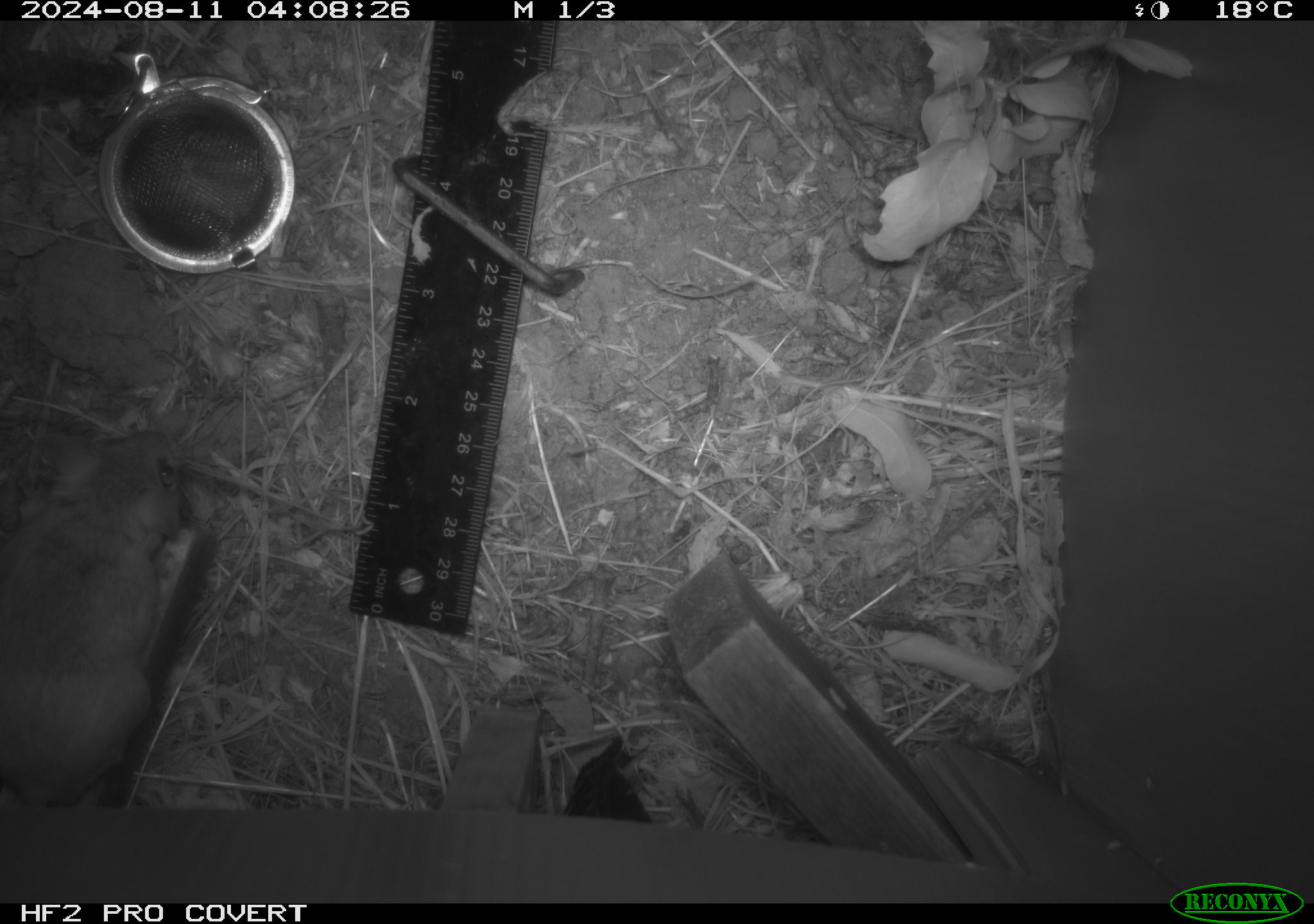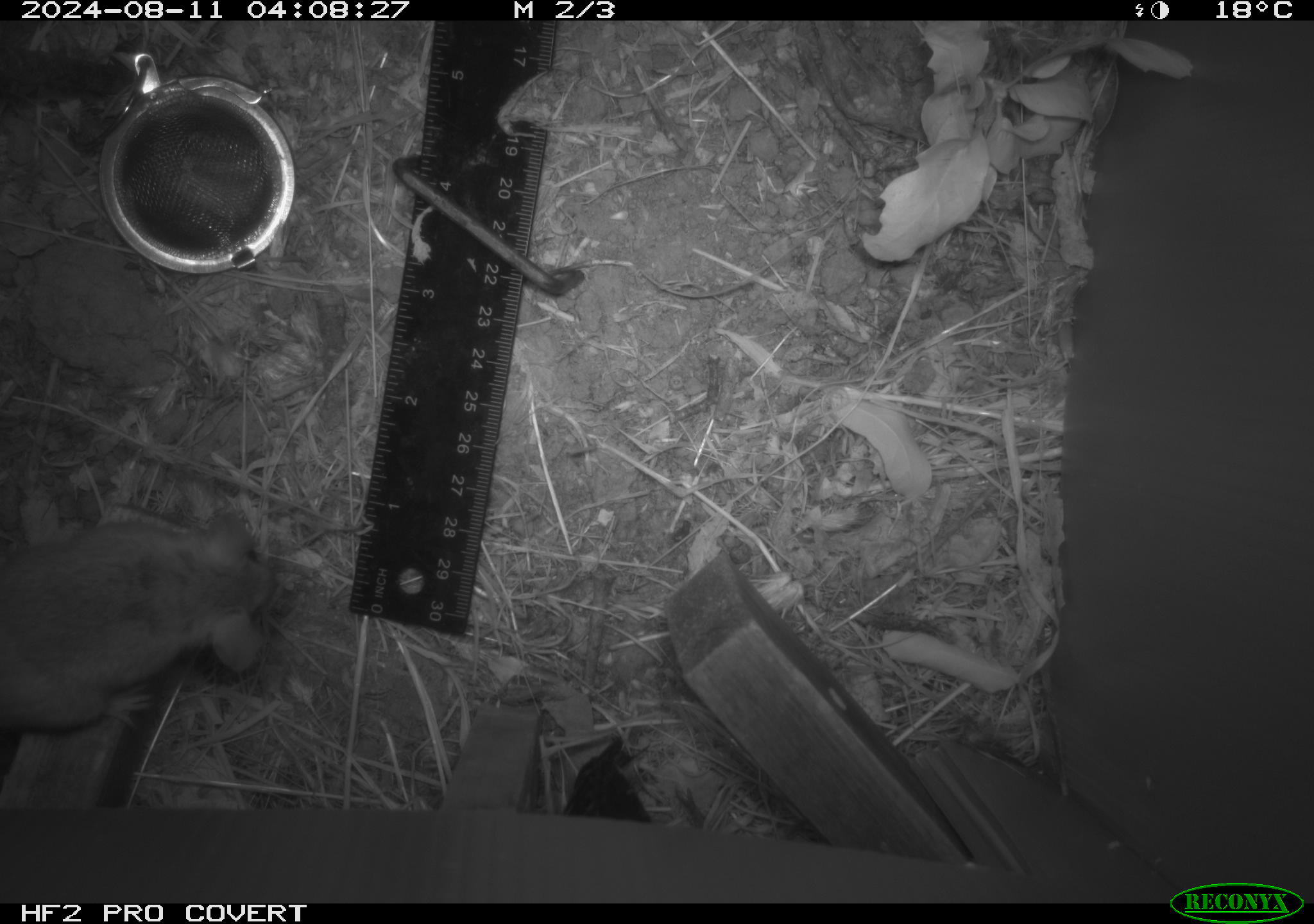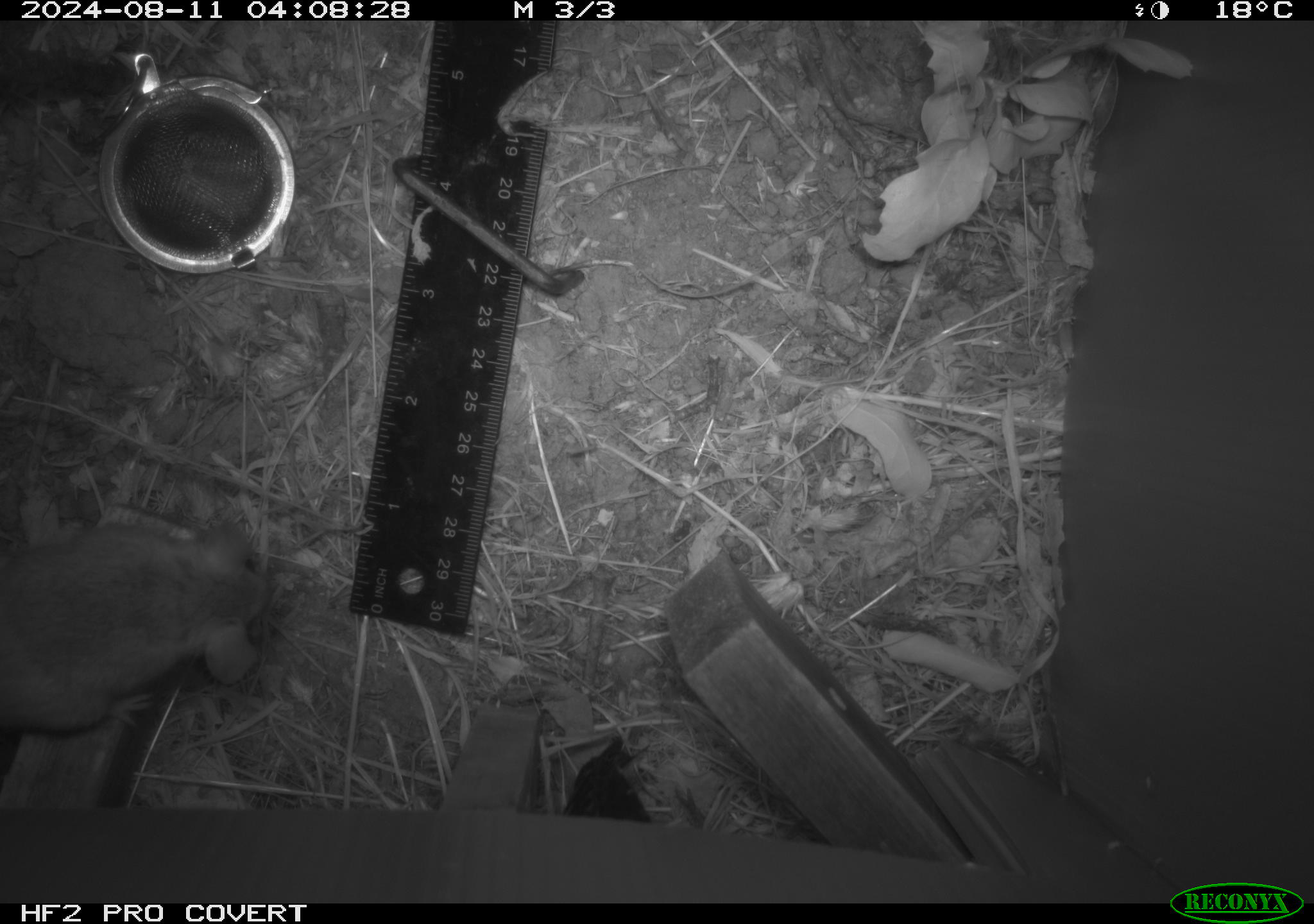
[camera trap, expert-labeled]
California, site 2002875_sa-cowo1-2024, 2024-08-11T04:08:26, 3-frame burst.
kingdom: Animalia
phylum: Chordata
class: Mammalia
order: Rodentia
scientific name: Rodentia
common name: rodent